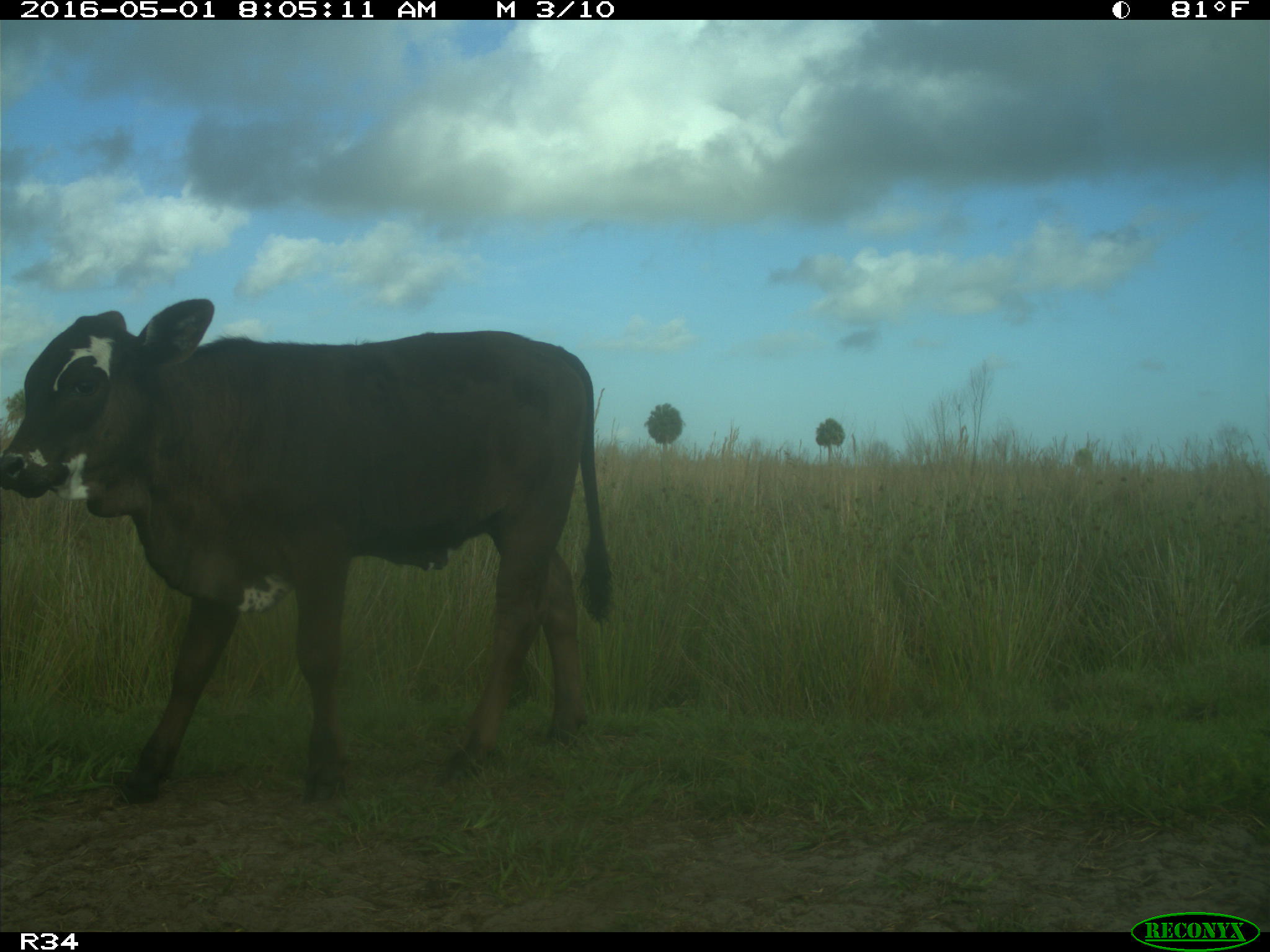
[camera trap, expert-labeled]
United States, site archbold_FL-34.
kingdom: Animalia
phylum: Chordata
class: Mammalia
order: Artiodactyla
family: Bovidae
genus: Bos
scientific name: Bos taurus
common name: domestic cow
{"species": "Bos taurus (domestic cow)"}